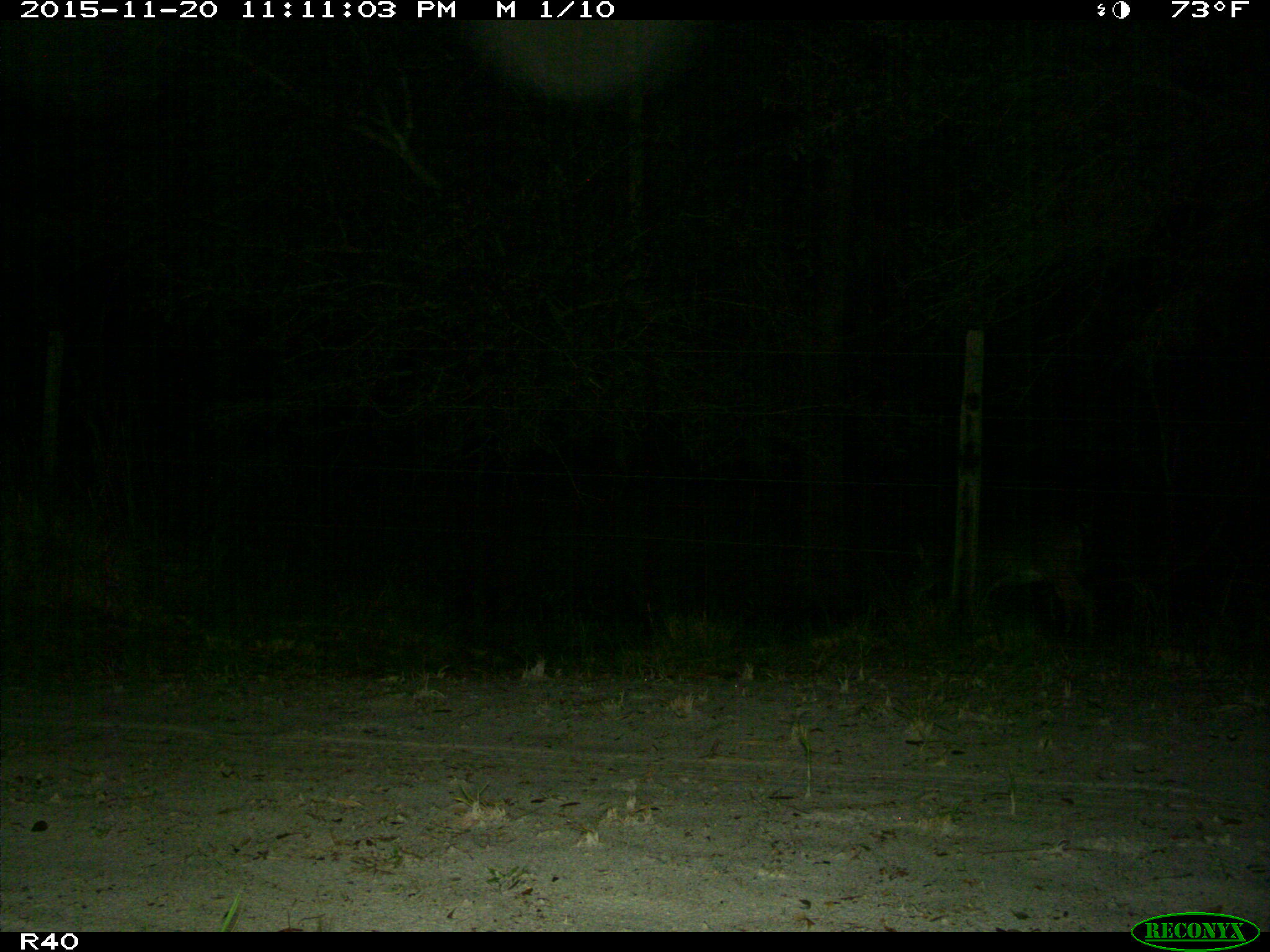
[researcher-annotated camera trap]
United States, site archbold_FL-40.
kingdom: Animalia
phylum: Chordata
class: Mammalia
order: Artiodactyla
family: Cervidae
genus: Odocoileus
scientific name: Odocoileus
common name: deer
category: unidentified deer